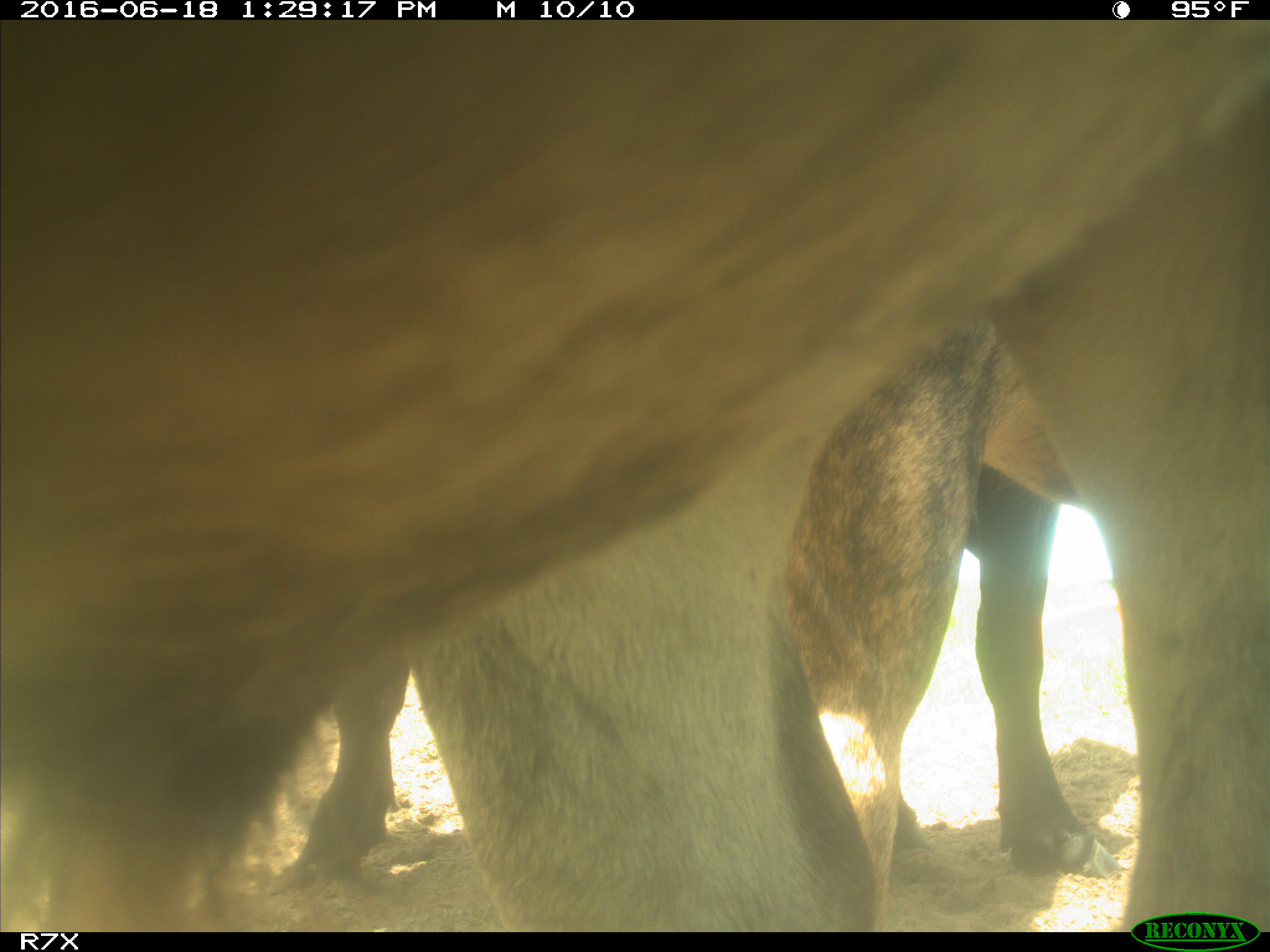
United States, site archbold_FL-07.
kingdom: Animalia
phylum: Chordata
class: Mammalia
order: Artiodactyla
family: Bovidae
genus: Bos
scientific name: Bos taurus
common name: domestic cow